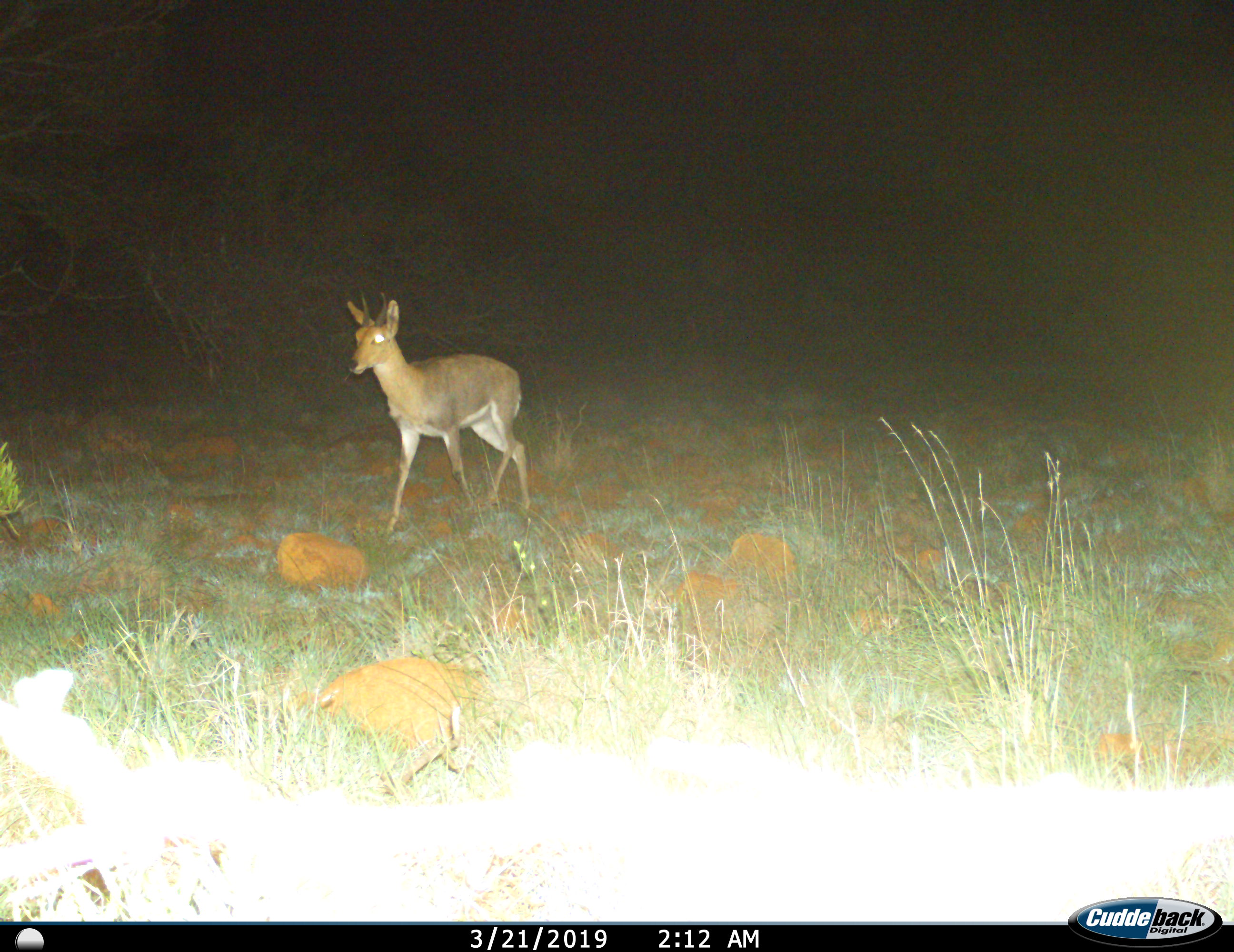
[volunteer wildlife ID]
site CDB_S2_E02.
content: unidentified animal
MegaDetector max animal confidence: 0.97